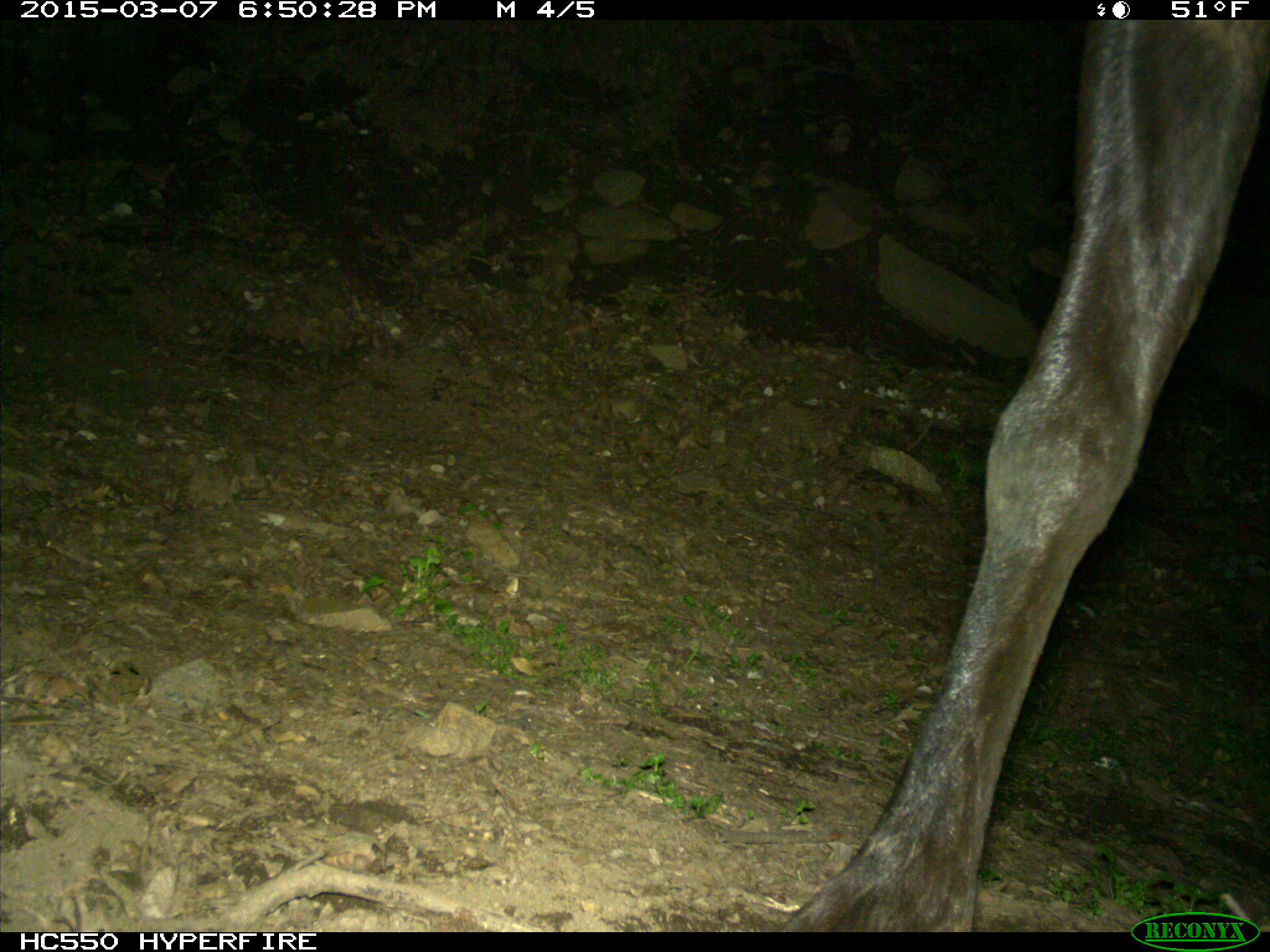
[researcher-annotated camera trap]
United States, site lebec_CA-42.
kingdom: Animalia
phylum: Chordata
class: Mammalia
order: Artiodactyla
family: Cervidae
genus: Cervus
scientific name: Cervus canadensis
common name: elk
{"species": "Cervus canadensis (elk)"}